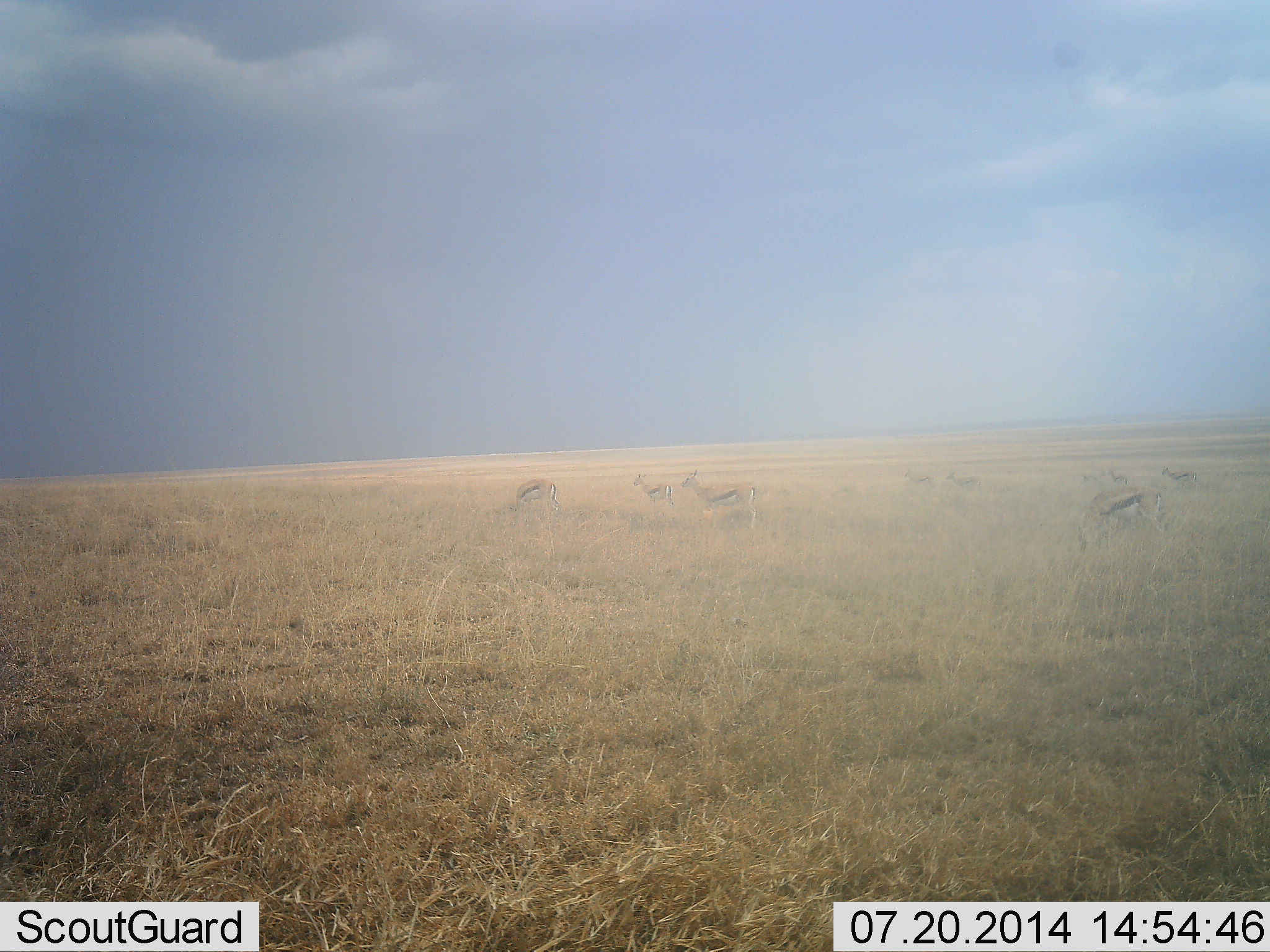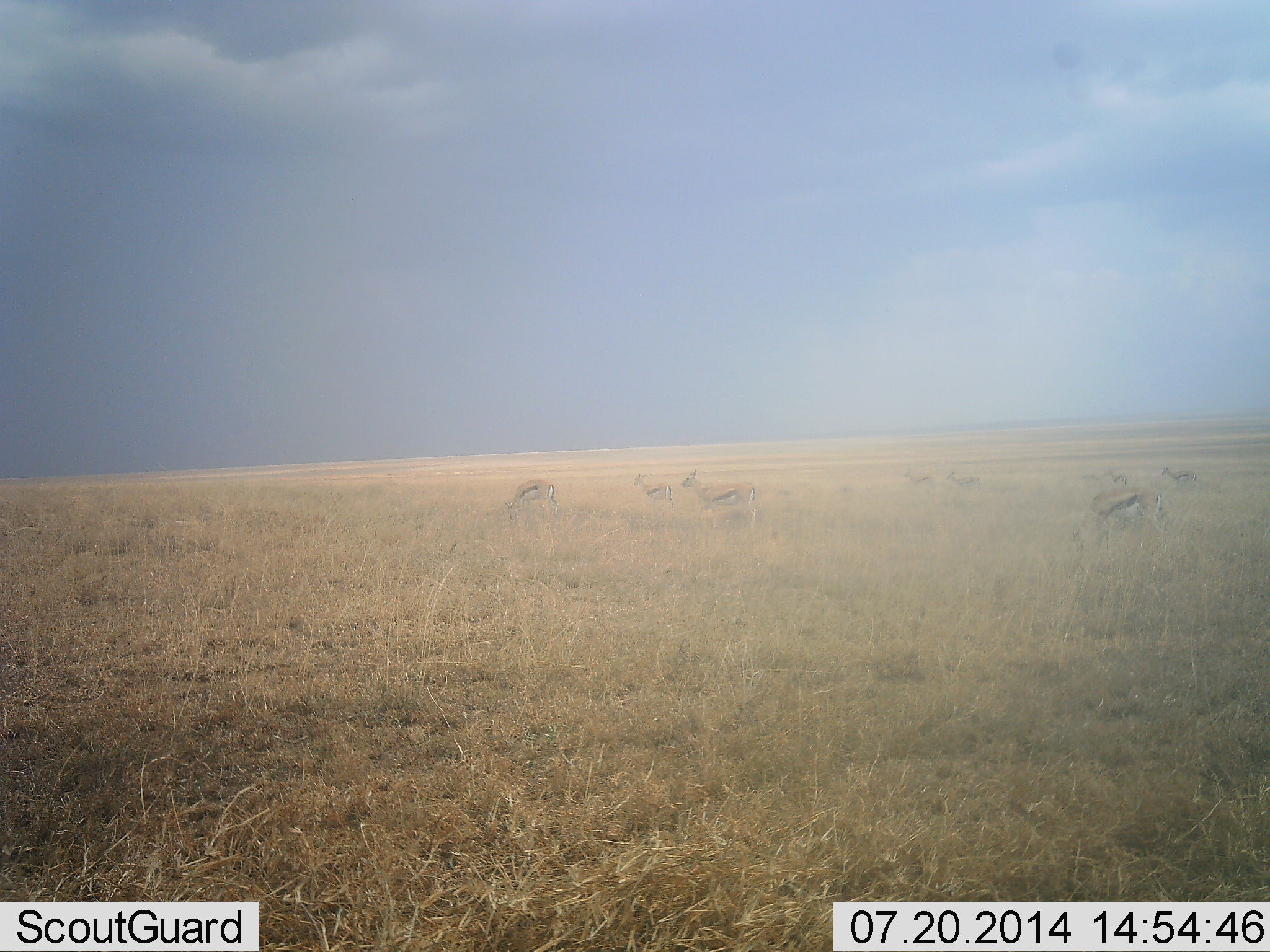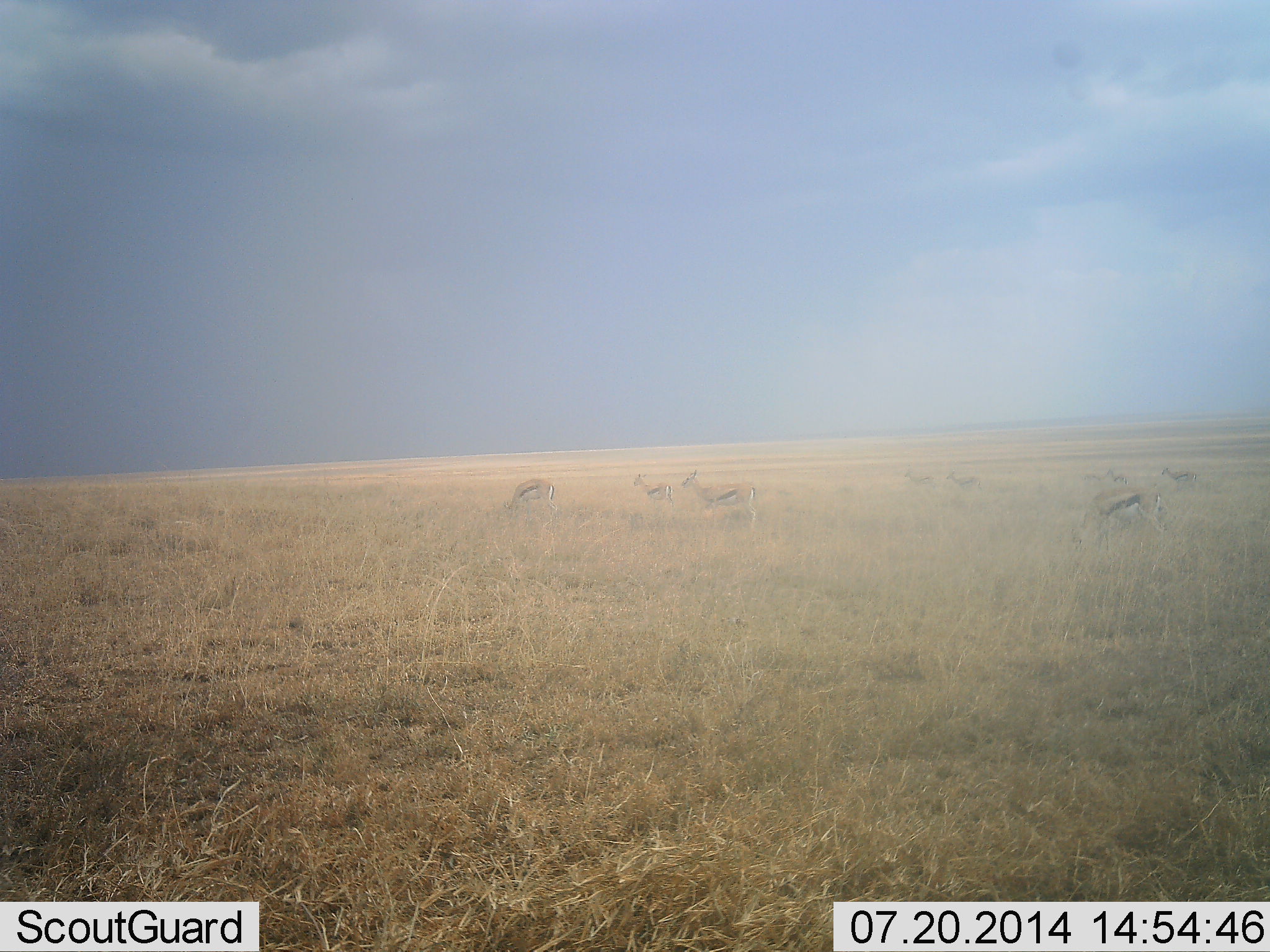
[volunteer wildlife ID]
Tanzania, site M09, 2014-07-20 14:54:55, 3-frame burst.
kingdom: Animalia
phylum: Chordata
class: Mammalia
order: Artiodactyla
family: Bovidae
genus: Eudorcas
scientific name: Eudorcas thomsonii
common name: thomson's gazelle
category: gazellethomsons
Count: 8.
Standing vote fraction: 100%.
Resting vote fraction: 0%.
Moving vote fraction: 10%.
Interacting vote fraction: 10%.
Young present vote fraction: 0%.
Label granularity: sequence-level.